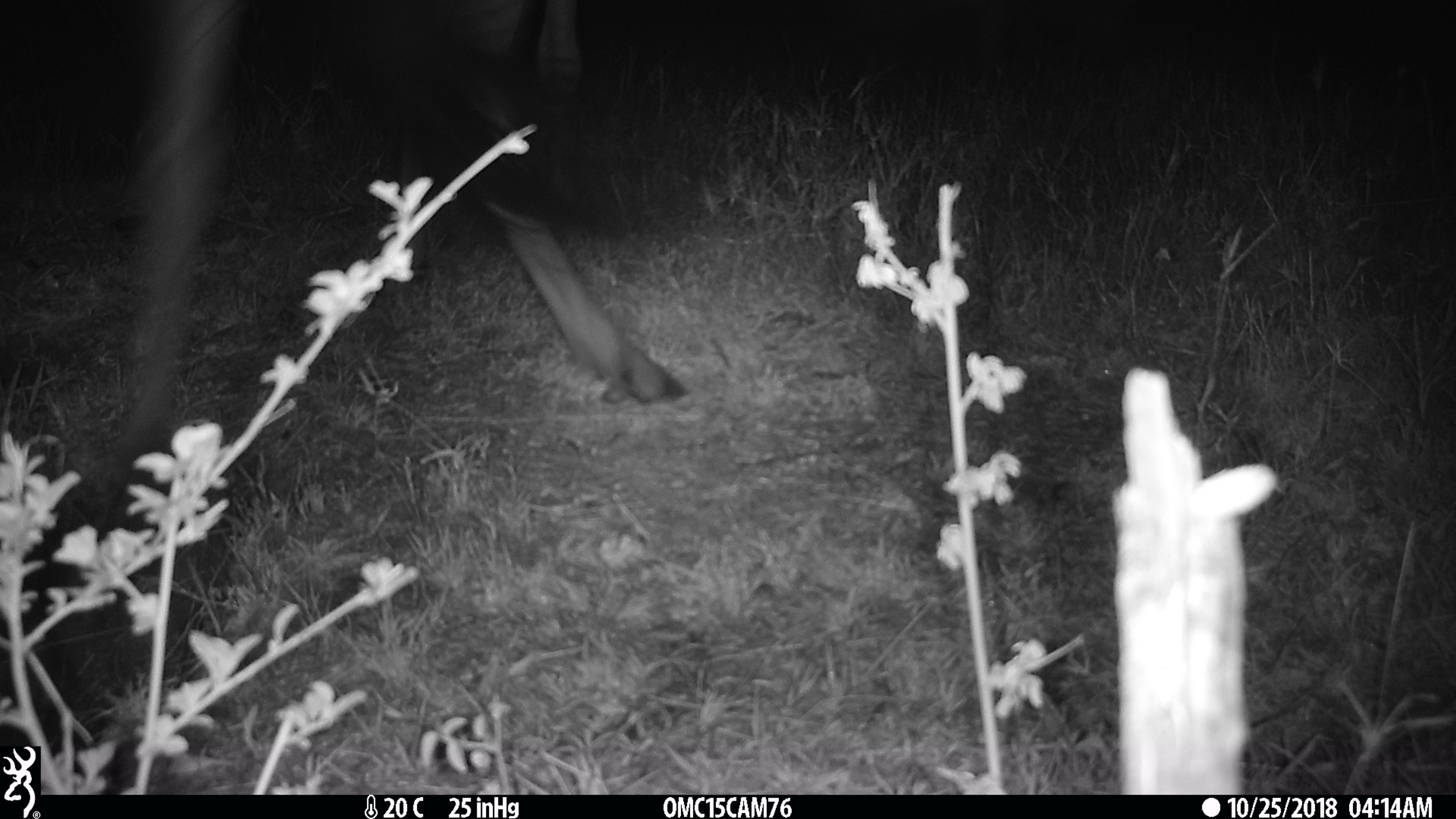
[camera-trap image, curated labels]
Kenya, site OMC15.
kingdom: Animalia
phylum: Chordata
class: Mammalia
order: Artiodactyla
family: Bovidae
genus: Connochaetes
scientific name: Connochaetes taurinus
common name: blue wildebeest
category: wildebeest